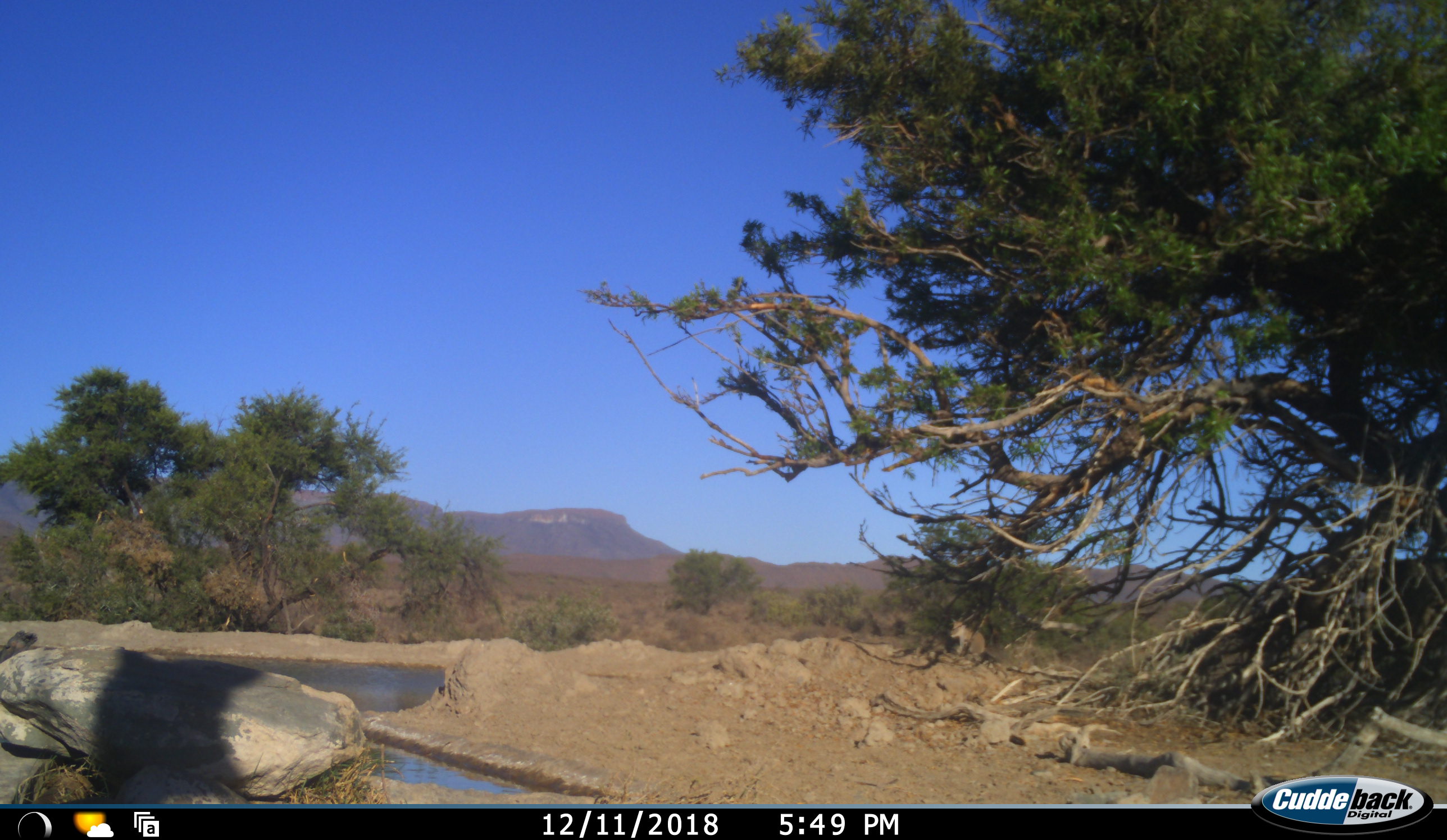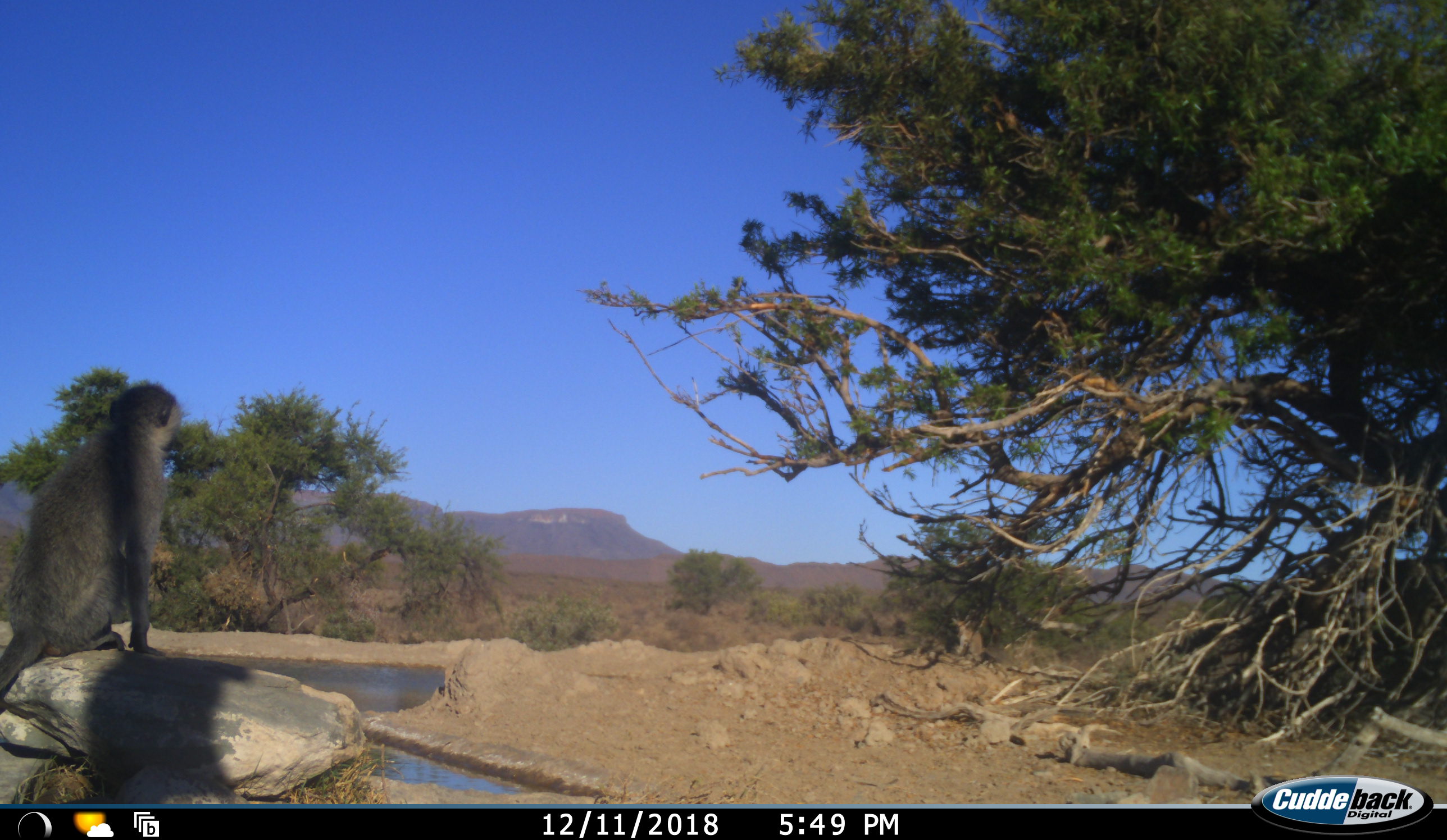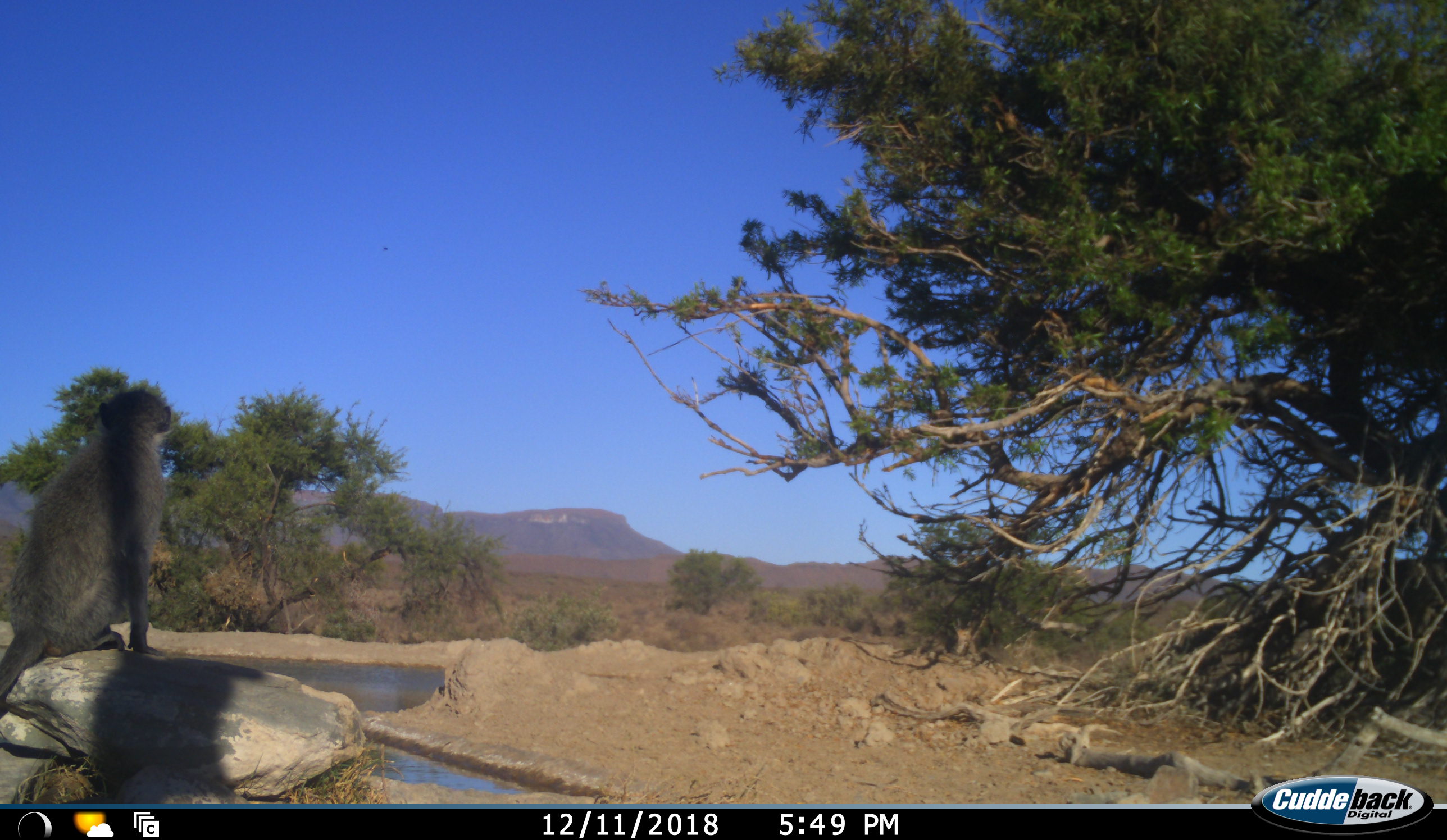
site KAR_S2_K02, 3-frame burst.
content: unidentified animal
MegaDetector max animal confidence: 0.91